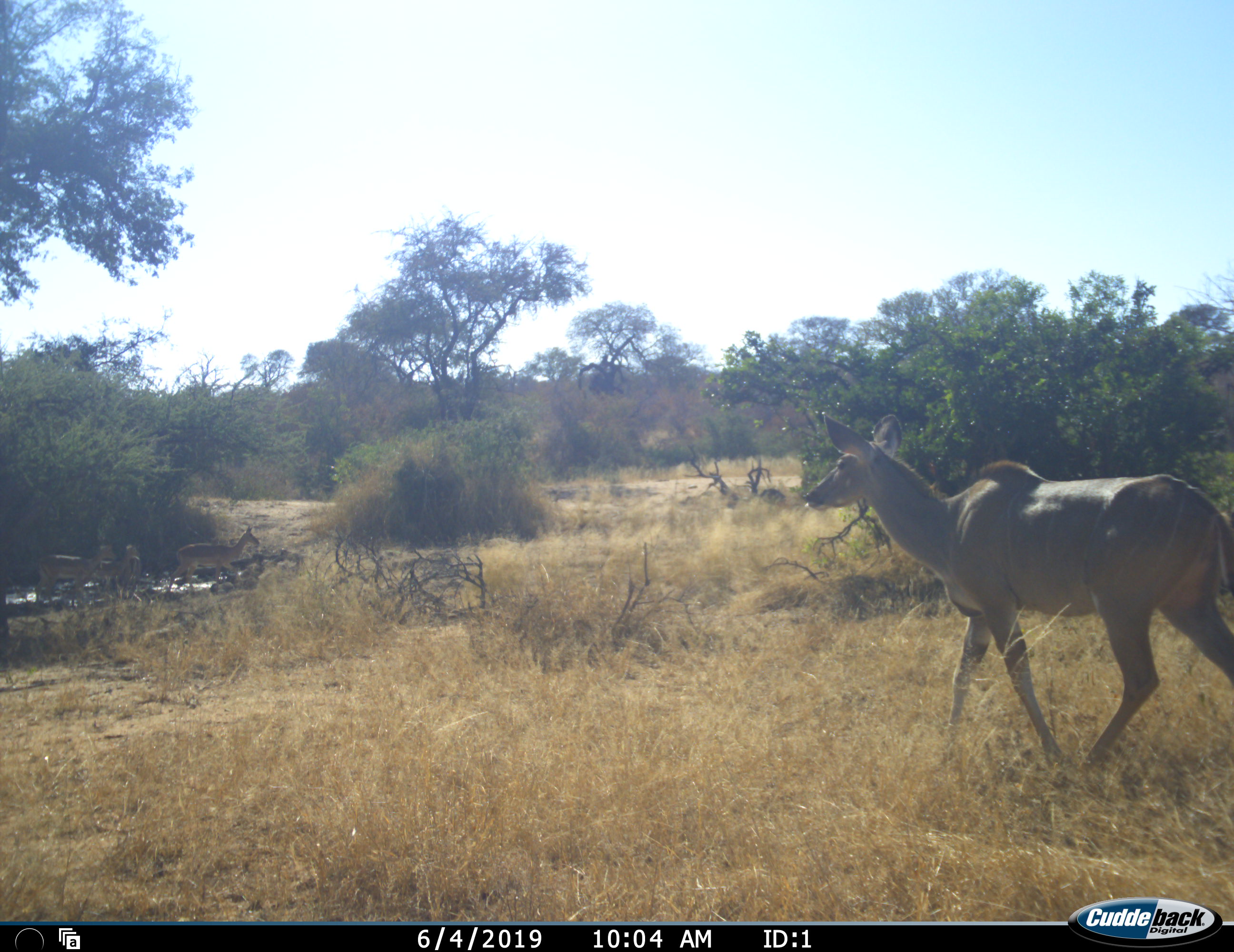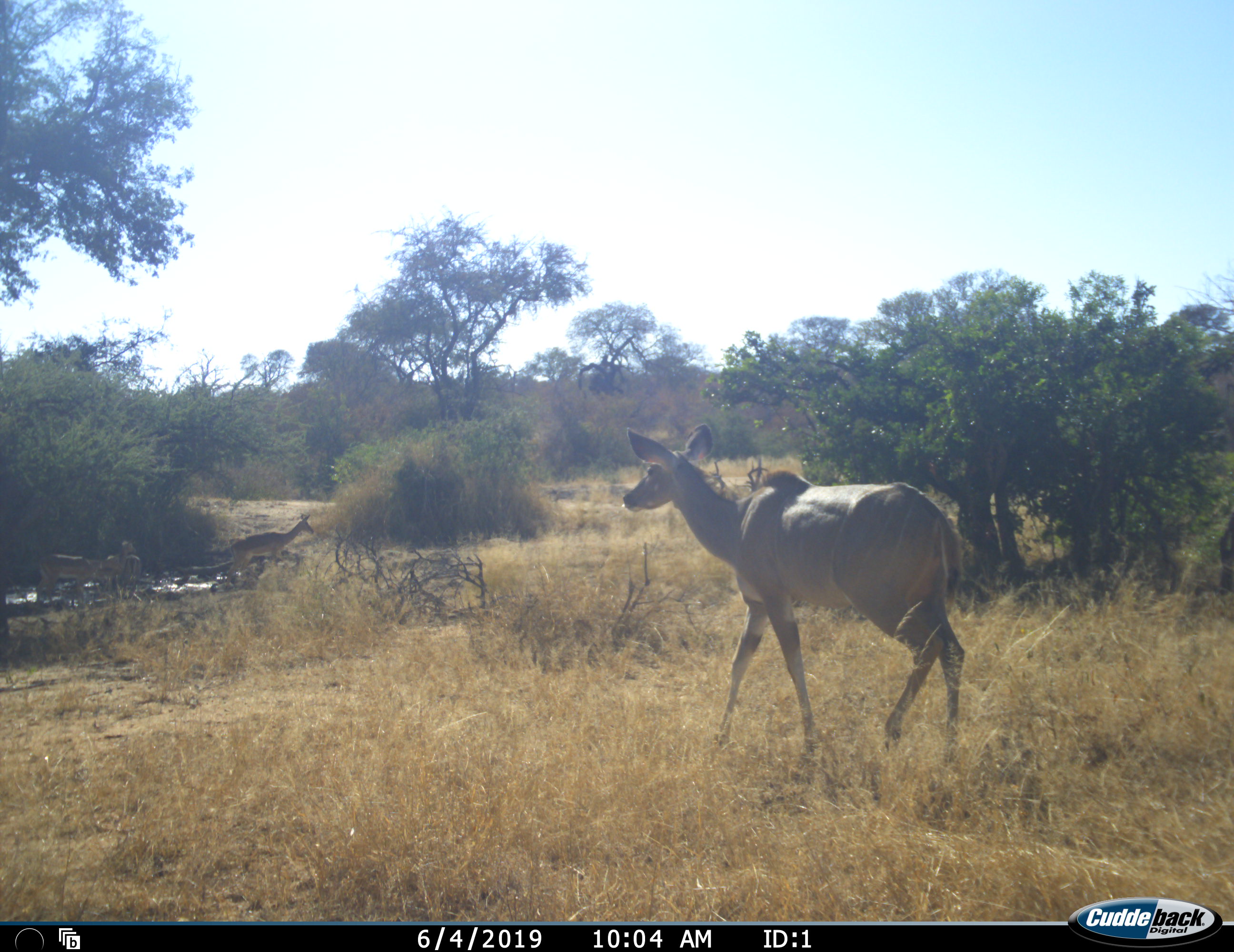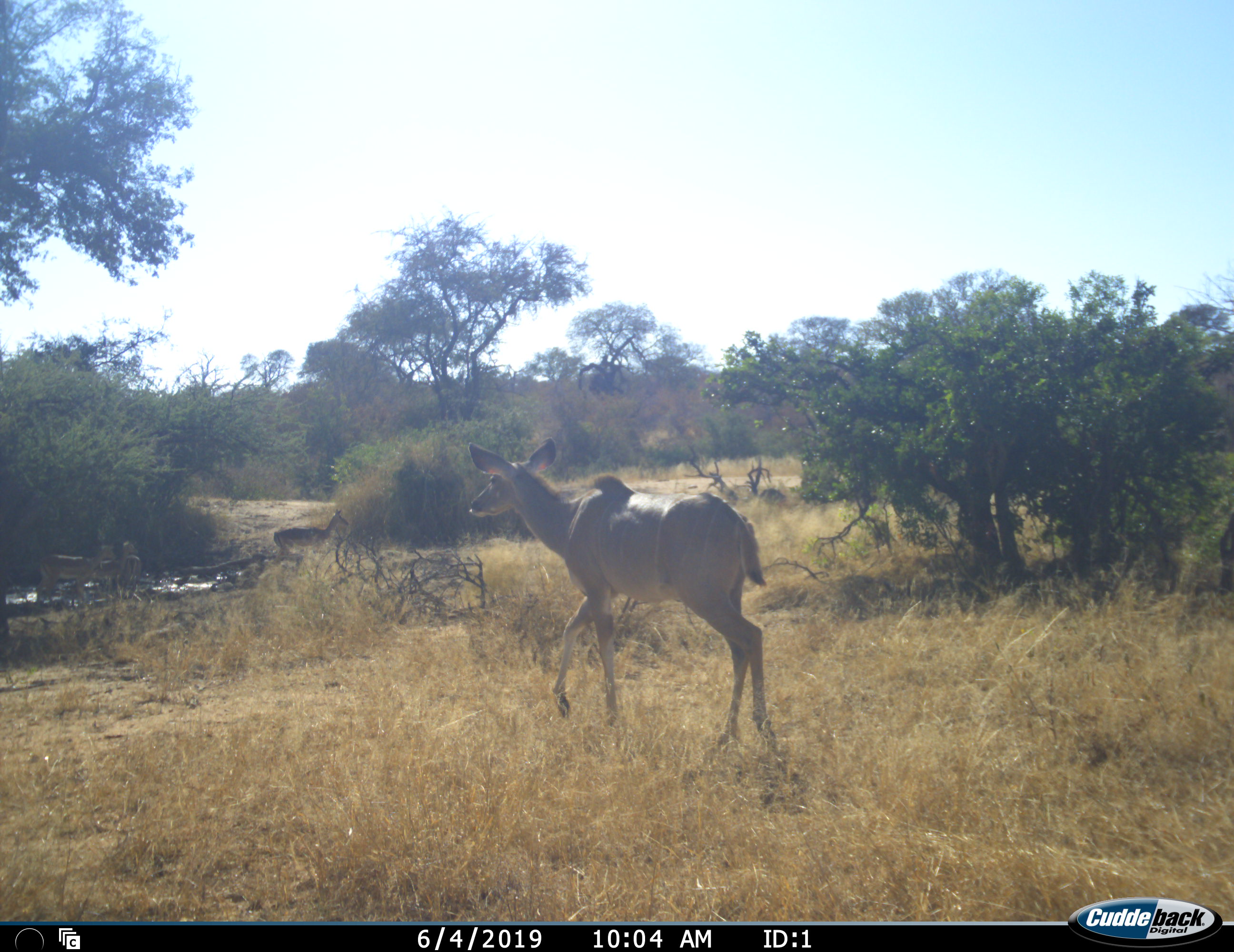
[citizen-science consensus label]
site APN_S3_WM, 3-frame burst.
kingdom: Animalia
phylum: Chordata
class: Mammalia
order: Artiodactyla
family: Bovidae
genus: Aepyceros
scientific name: Aepyceros melampus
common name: impala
Impala (Aepyceros melampus), count 4. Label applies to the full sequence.